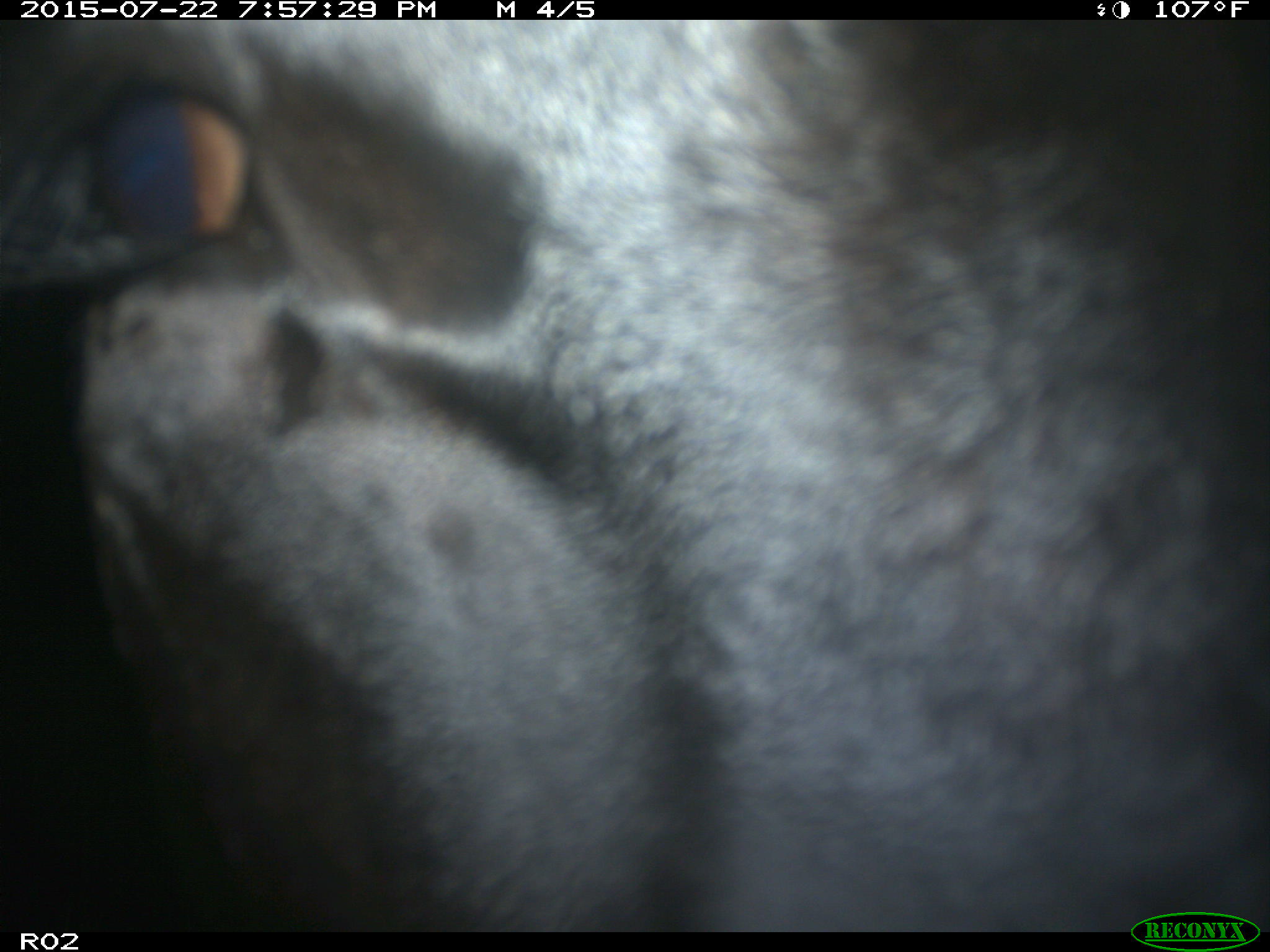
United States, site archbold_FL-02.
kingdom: Animalia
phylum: Chordata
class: Mammalia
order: Artiodactyla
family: Bovidae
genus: Bos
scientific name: Bos taurus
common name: domestic cow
Bos taurus (domestic cow).